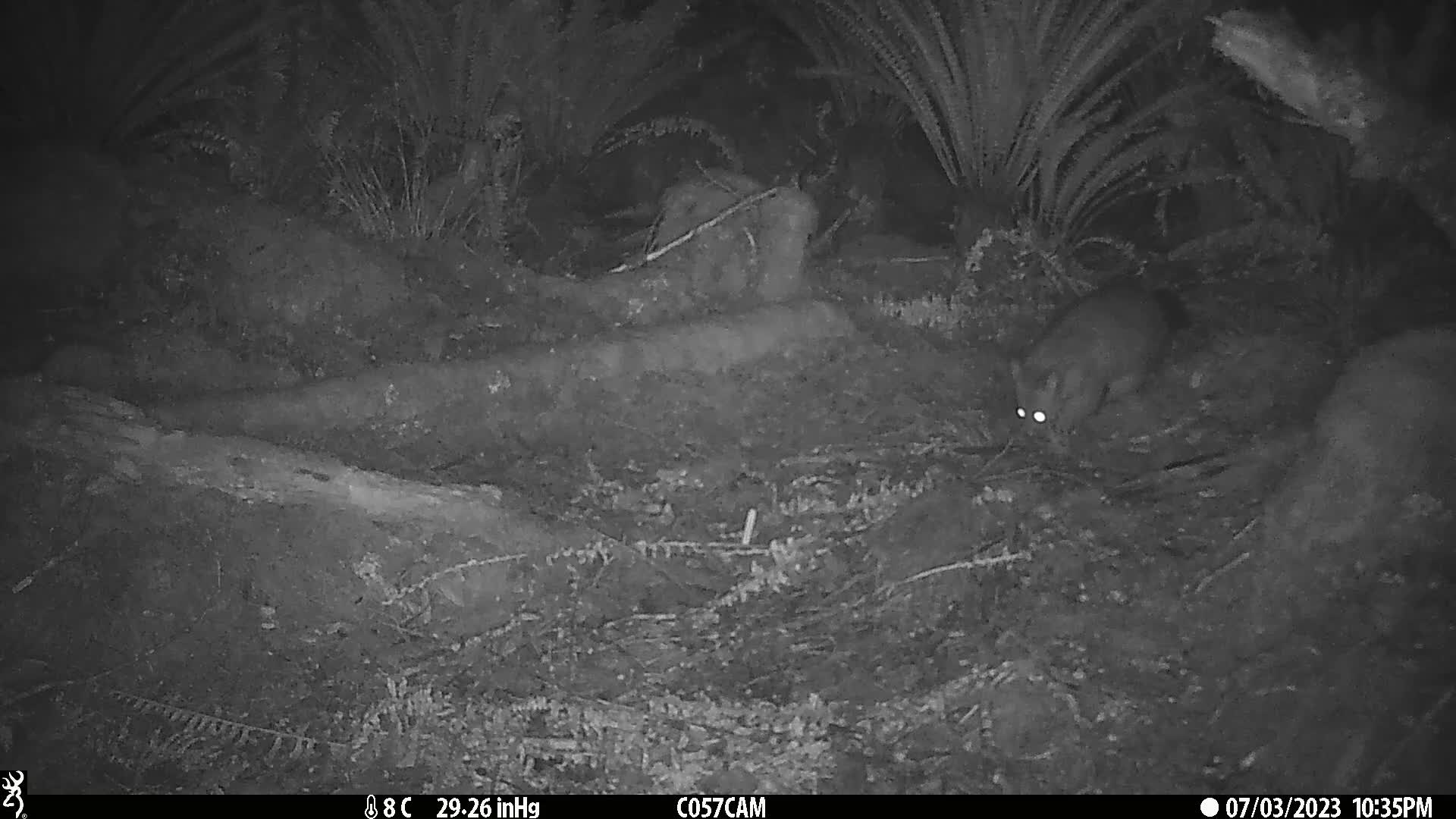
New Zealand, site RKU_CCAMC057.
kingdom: Animalia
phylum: Chordata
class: Mammalia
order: Diprotodontia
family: Phalangeridae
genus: Trichosurus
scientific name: Trichosurus vulpecula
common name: common brushtail possum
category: possum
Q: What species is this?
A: Possum (common brushtail possum) (Trichosurus vulpecula).